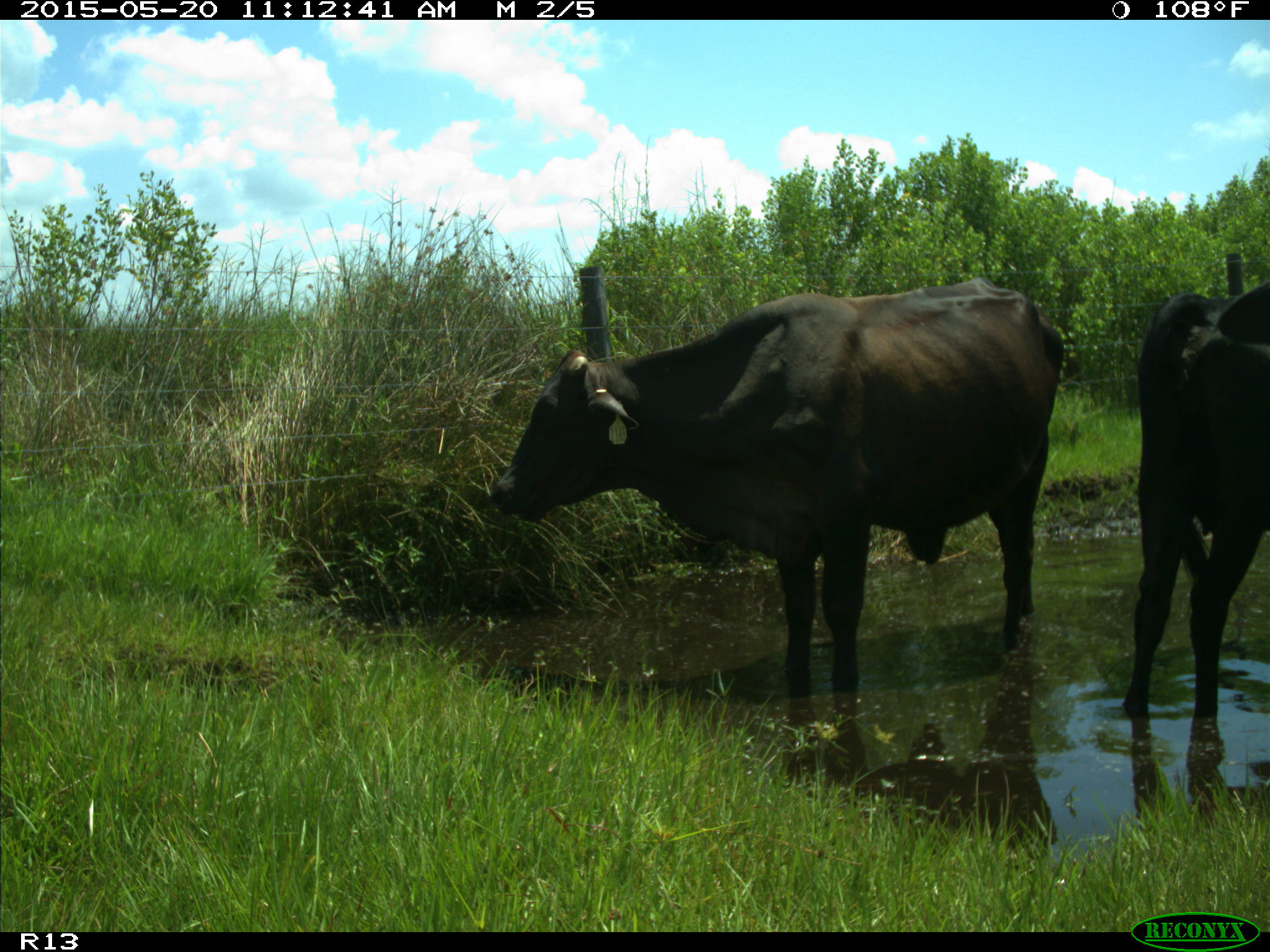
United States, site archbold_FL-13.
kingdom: Animalia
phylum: Chordata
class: Mammalia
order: Artiodactyla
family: Bovidae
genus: Bos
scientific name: Bos taurus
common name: domestic cow